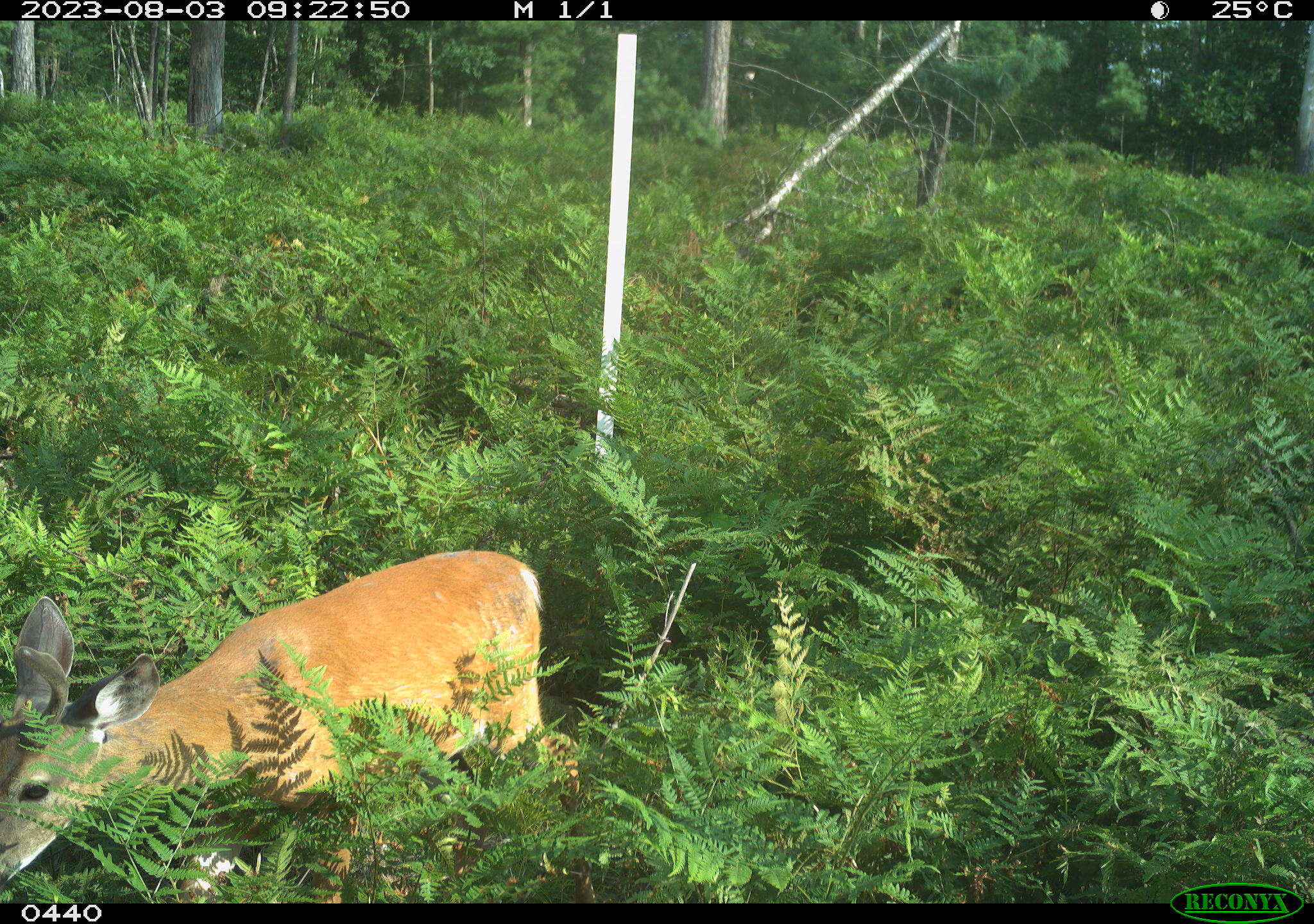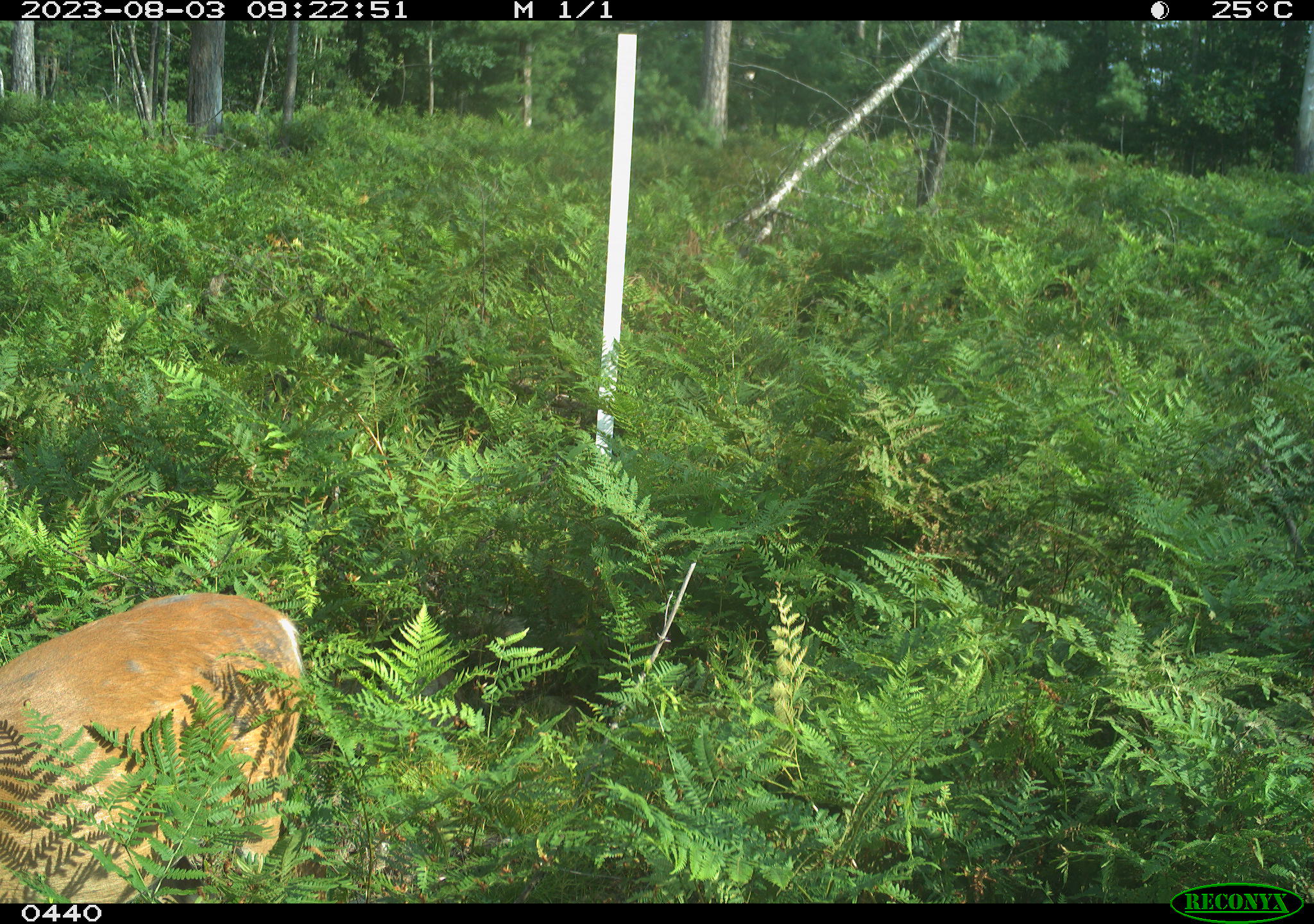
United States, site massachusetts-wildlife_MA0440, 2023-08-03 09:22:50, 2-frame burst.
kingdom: Animalia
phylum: Chordata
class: Mammalia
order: Artiodactyla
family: Cervidae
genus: Odocoileus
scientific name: Odocoileus virginianus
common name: white-tailed deer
White-tailed deer (Odocoileus virginianus).